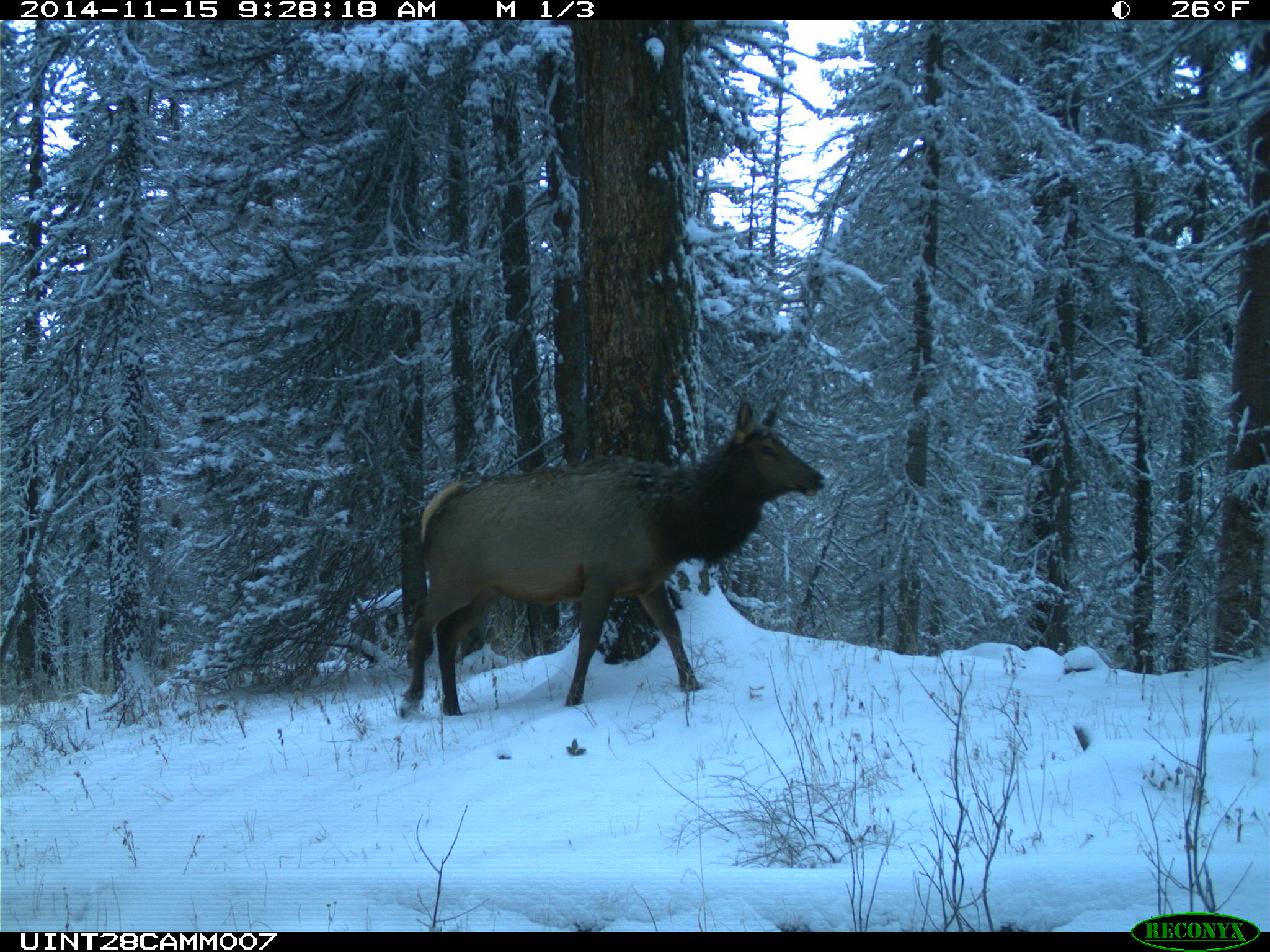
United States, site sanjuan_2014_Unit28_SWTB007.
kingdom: Animalia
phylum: Chordata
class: Mammalia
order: Artiodactyla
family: Cervidae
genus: Cervus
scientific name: Cervus elaphus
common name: red deer